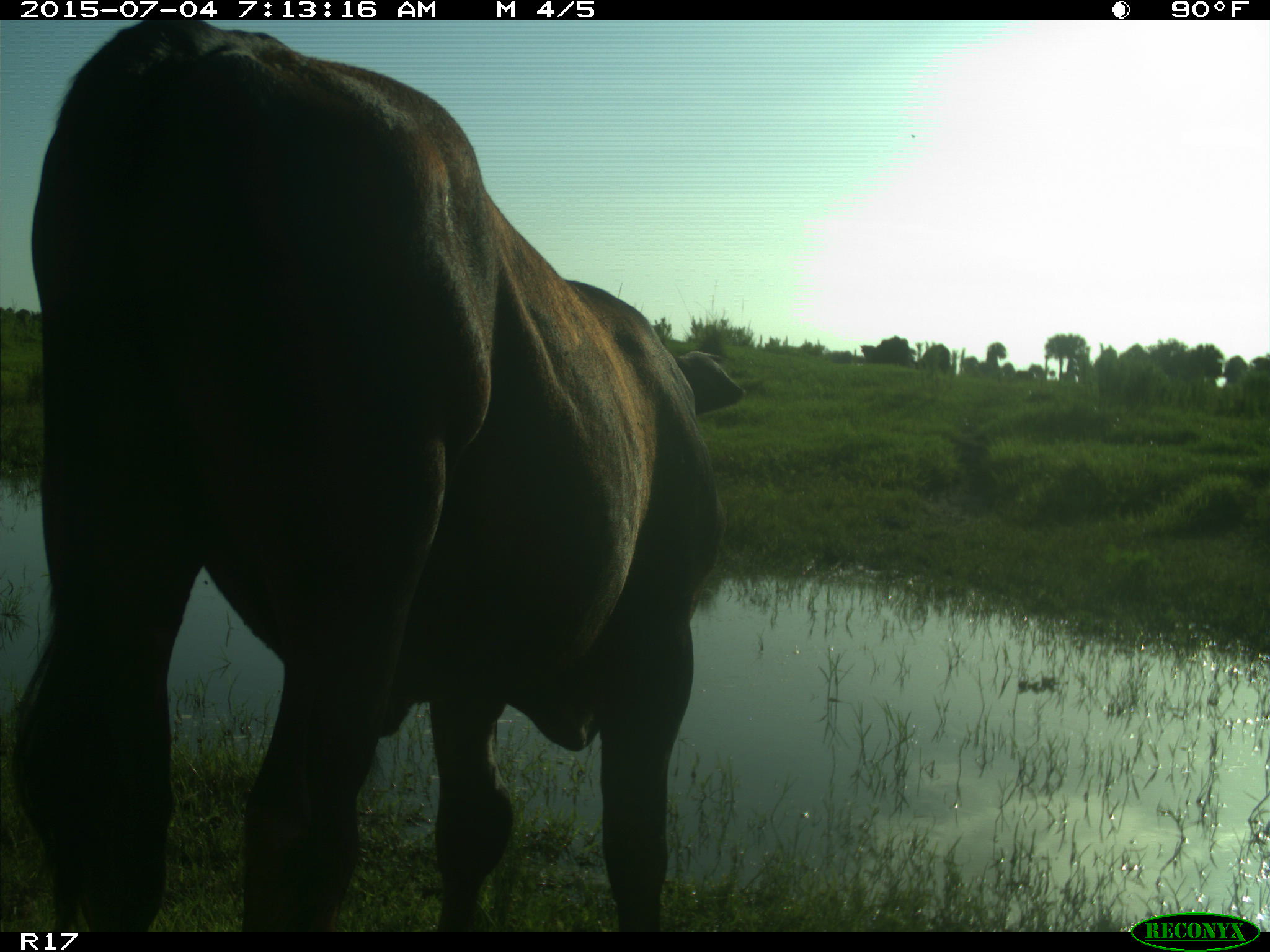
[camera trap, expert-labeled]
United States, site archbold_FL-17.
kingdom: Animalia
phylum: Chordata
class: Mammalia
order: Artiodactyla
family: Bovidae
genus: Bos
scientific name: Bos taurus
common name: domestic cow